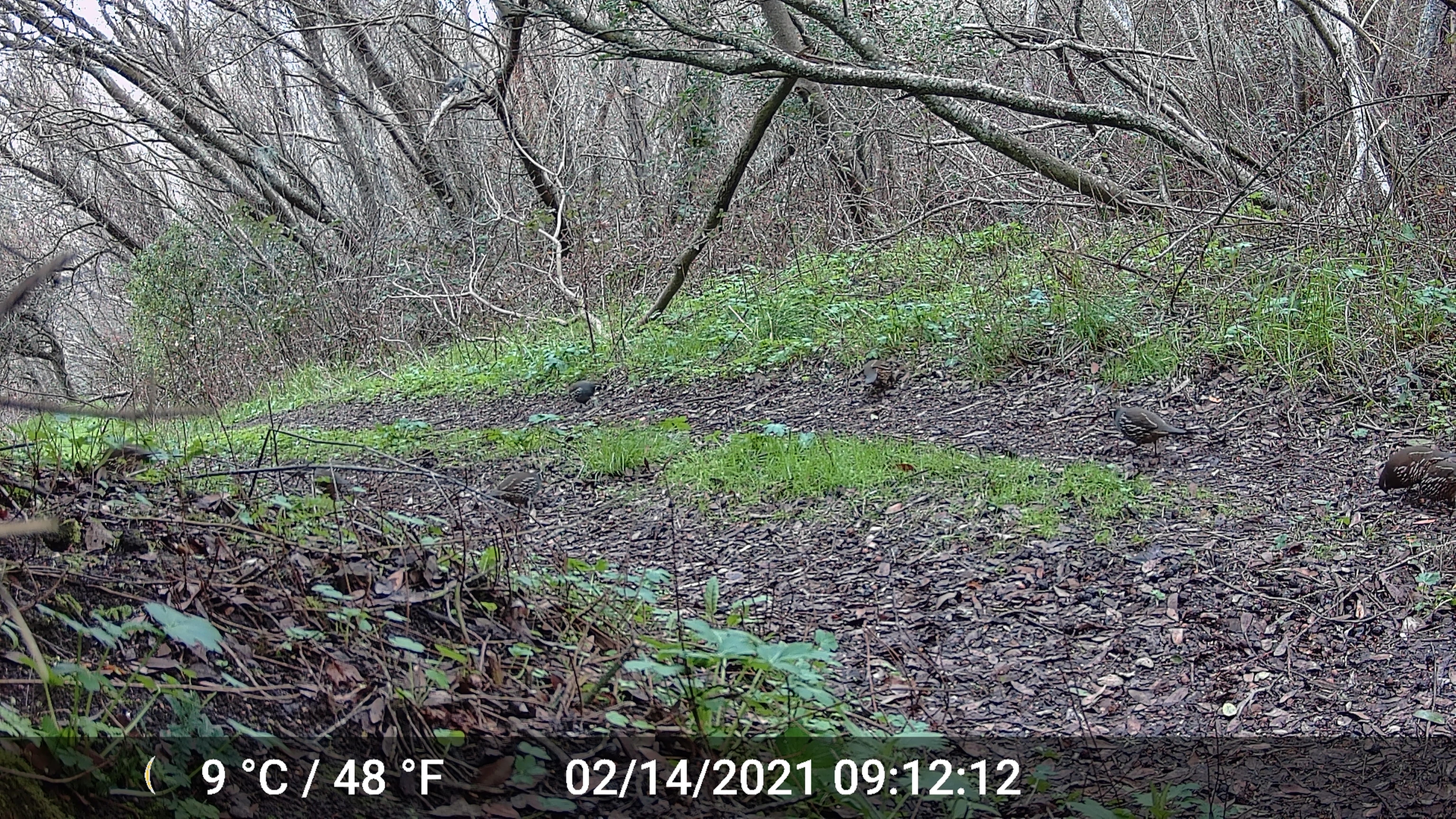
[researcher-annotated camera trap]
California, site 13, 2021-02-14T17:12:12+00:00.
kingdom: Animalia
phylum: Chordata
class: Aves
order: Galliformes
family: Odontophoridae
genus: Callipepla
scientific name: Callipepla californica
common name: california quail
California quail (Callipepla californica).